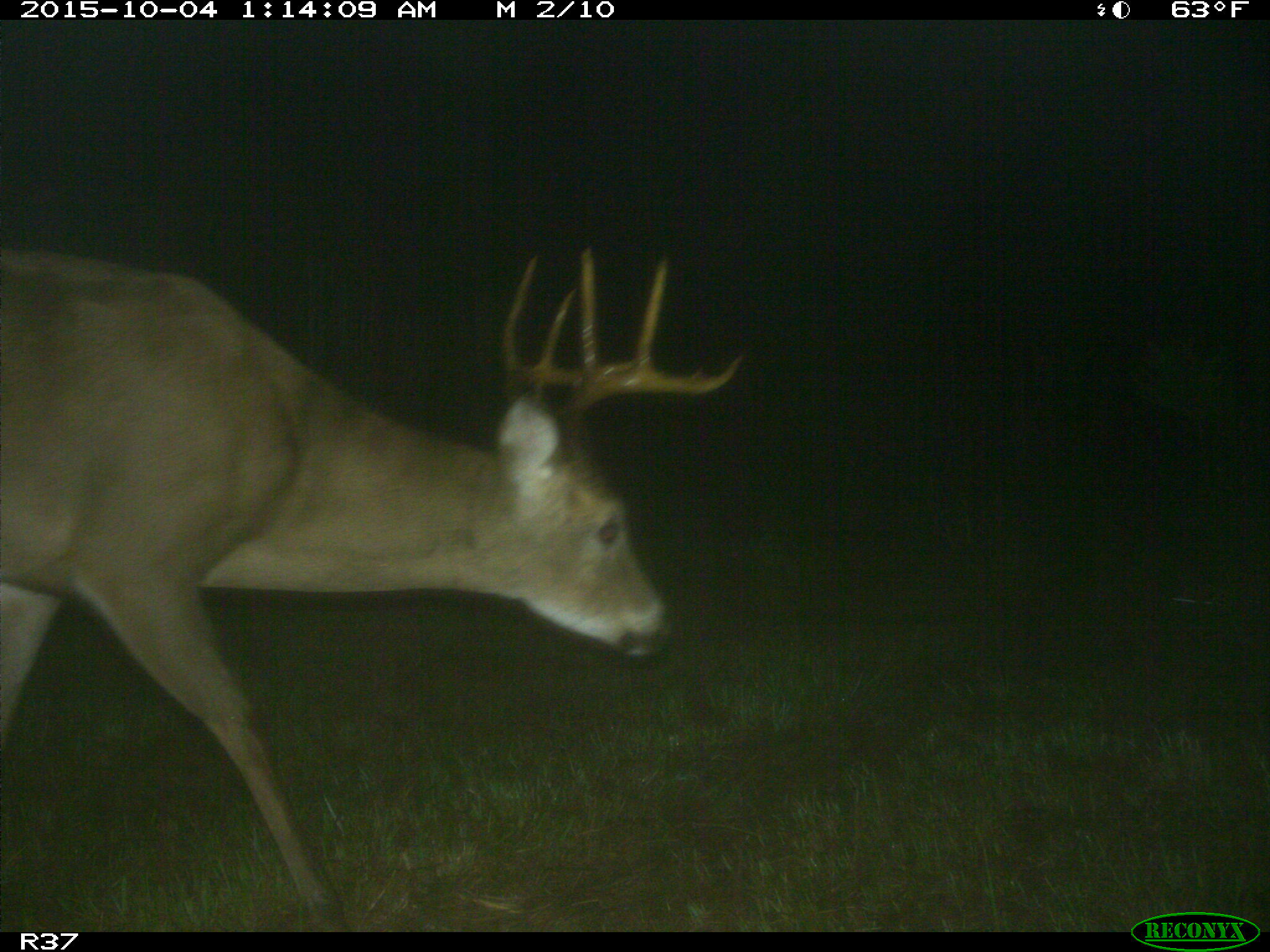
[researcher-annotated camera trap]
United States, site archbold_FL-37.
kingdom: Animalia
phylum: Chordata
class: Mammalia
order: Artiodactyla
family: Cervidae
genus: Odocoileus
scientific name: Odocoileus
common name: deer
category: unidentified deer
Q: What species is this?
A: Unidentified deer (deer) (Odocoileus).